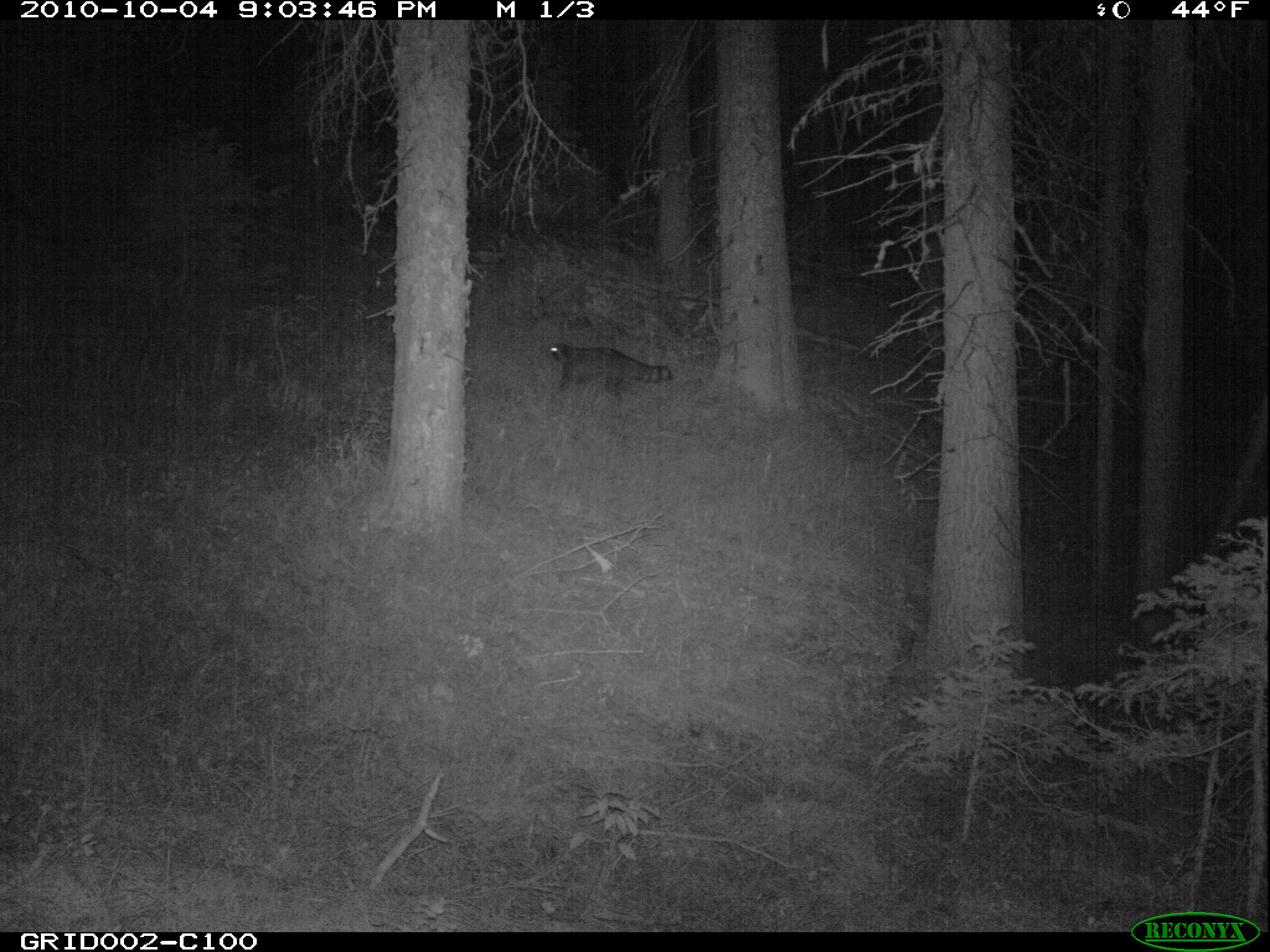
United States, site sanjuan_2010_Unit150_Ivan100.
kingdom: Animalia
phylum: Chordata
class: Mammalia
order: Carnivora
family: Procyonidae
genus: Procyon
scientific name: Procyon lotor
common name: common raccoon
Procyon lotor (common raccoon).